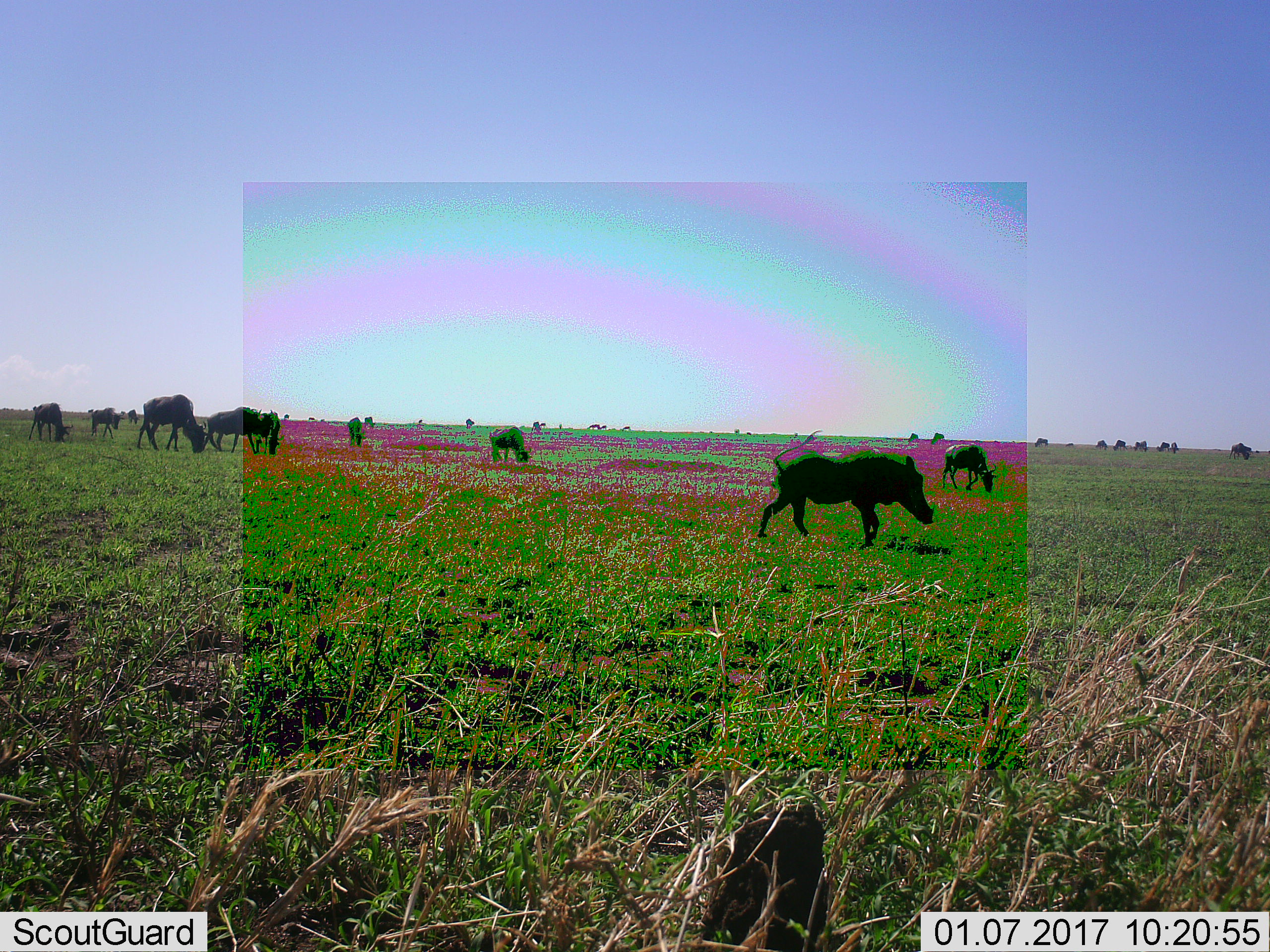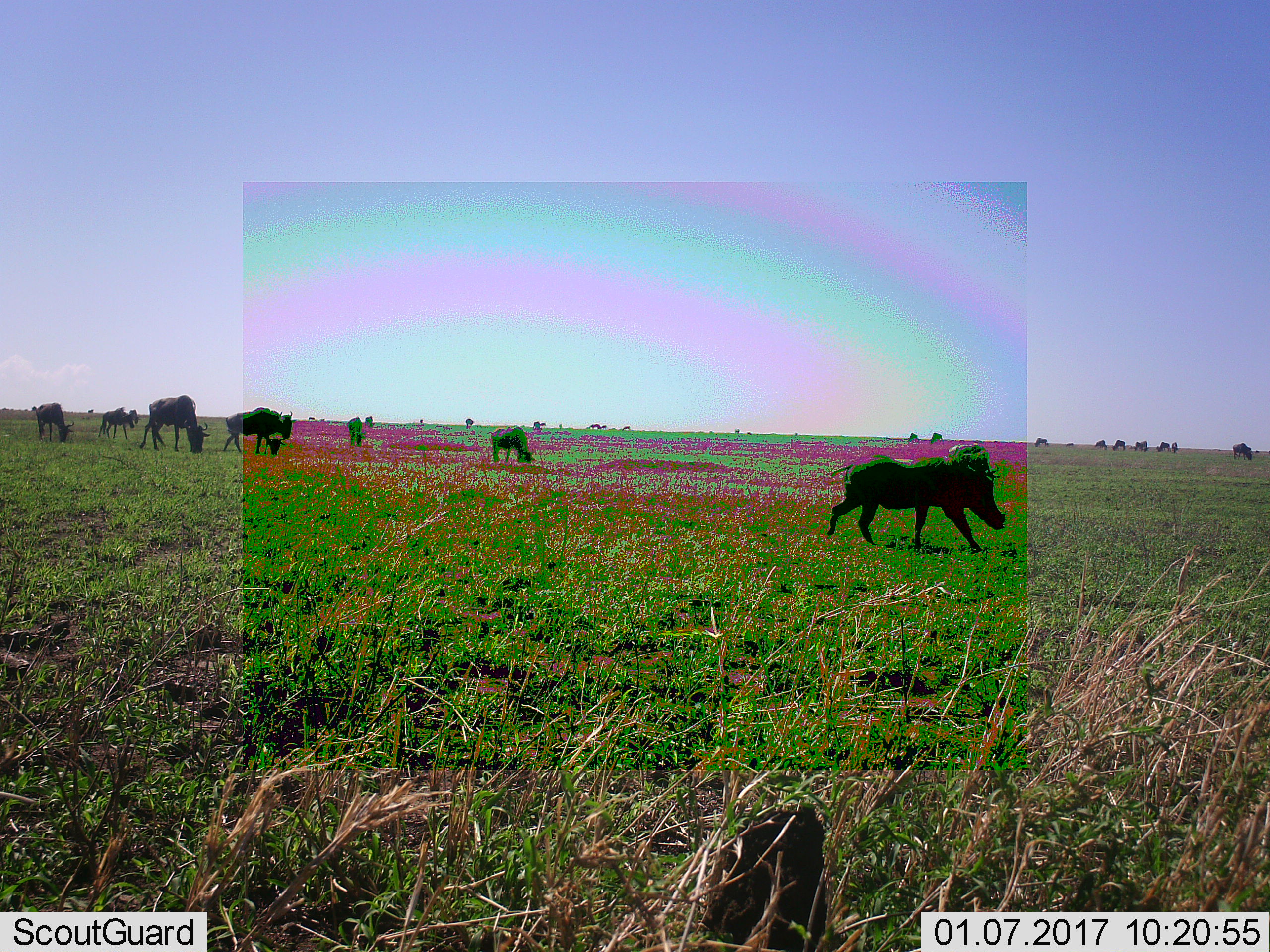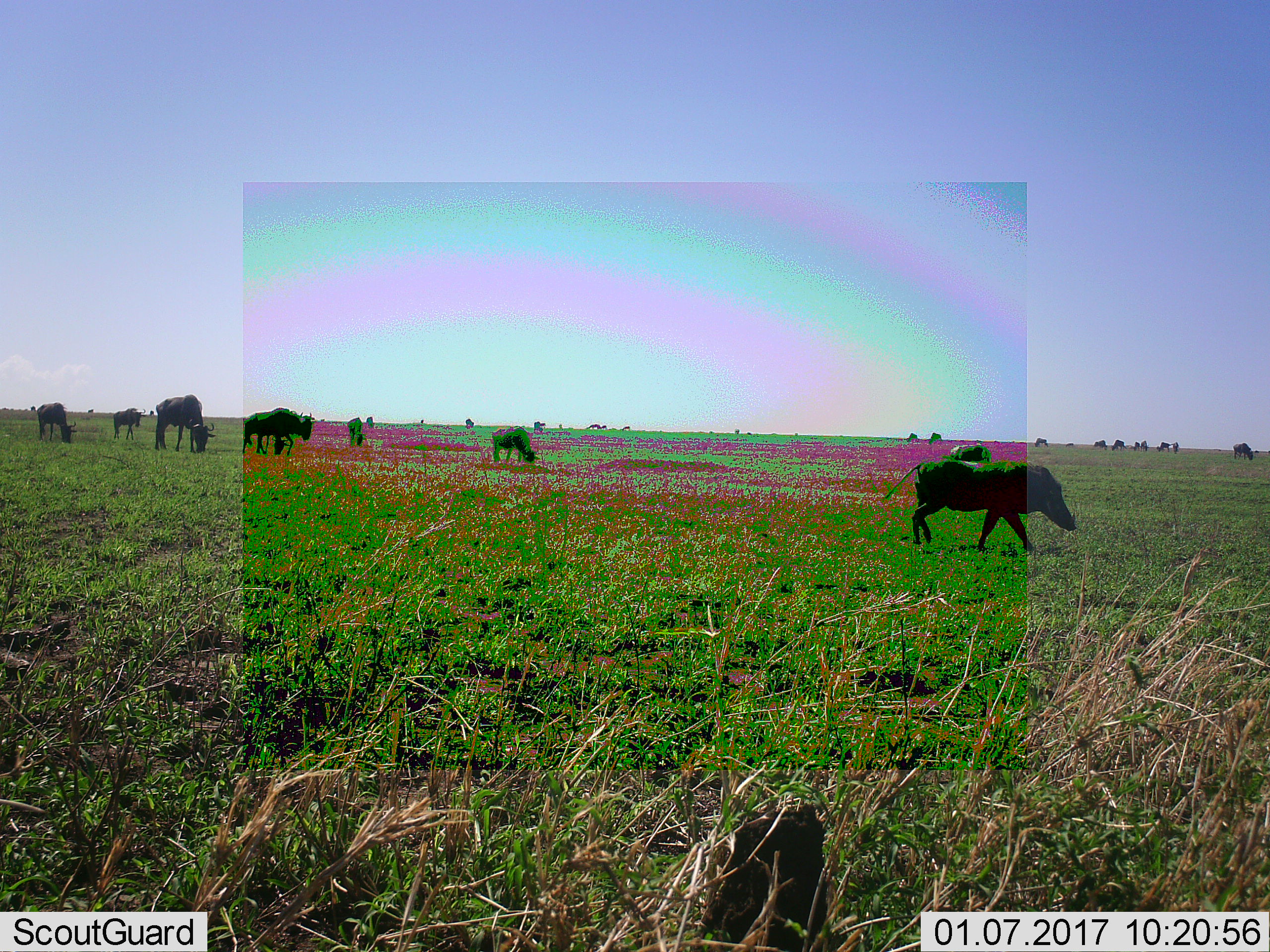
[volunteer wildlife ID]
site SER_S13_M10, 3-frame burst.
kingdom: Animalia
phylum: Chordata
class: Mammalia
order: Artiodactyla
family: Suidae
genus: Phacochoerus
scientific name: Phacochoerus africanus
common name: warthog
Warthog (Phacochoerus africanus), count 1. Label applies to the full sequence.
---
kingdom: Animalia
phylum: Chordata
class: Mammalia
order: Artiodactyla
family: Bovidae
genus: Connochaetes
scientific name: Connochaetes taurinus taurinus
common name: blue wildebeest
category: wildebeestblue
Wildebeestblue (blue wildebeest) (Connochaetes taurinus taurinus), count 11-50. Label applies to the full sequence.